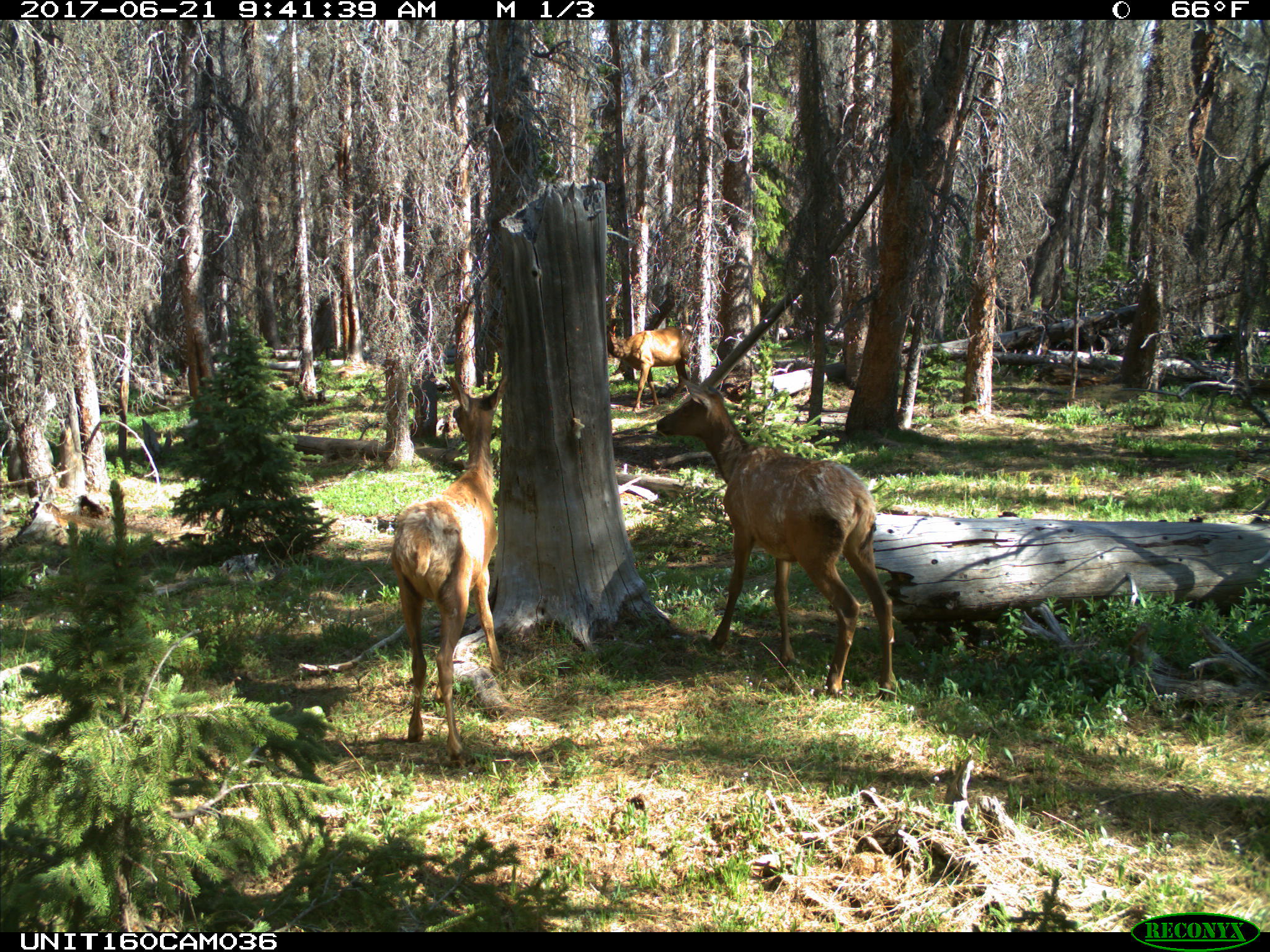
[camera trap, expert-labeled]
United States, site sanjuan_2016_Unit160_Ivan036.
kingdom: Animalia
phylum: Chordata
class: Mammalia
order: Artiodactyla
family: Cervidae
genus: Cervus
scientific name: Cervus elaphus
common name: red deer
Cervus elaphus (red deer).